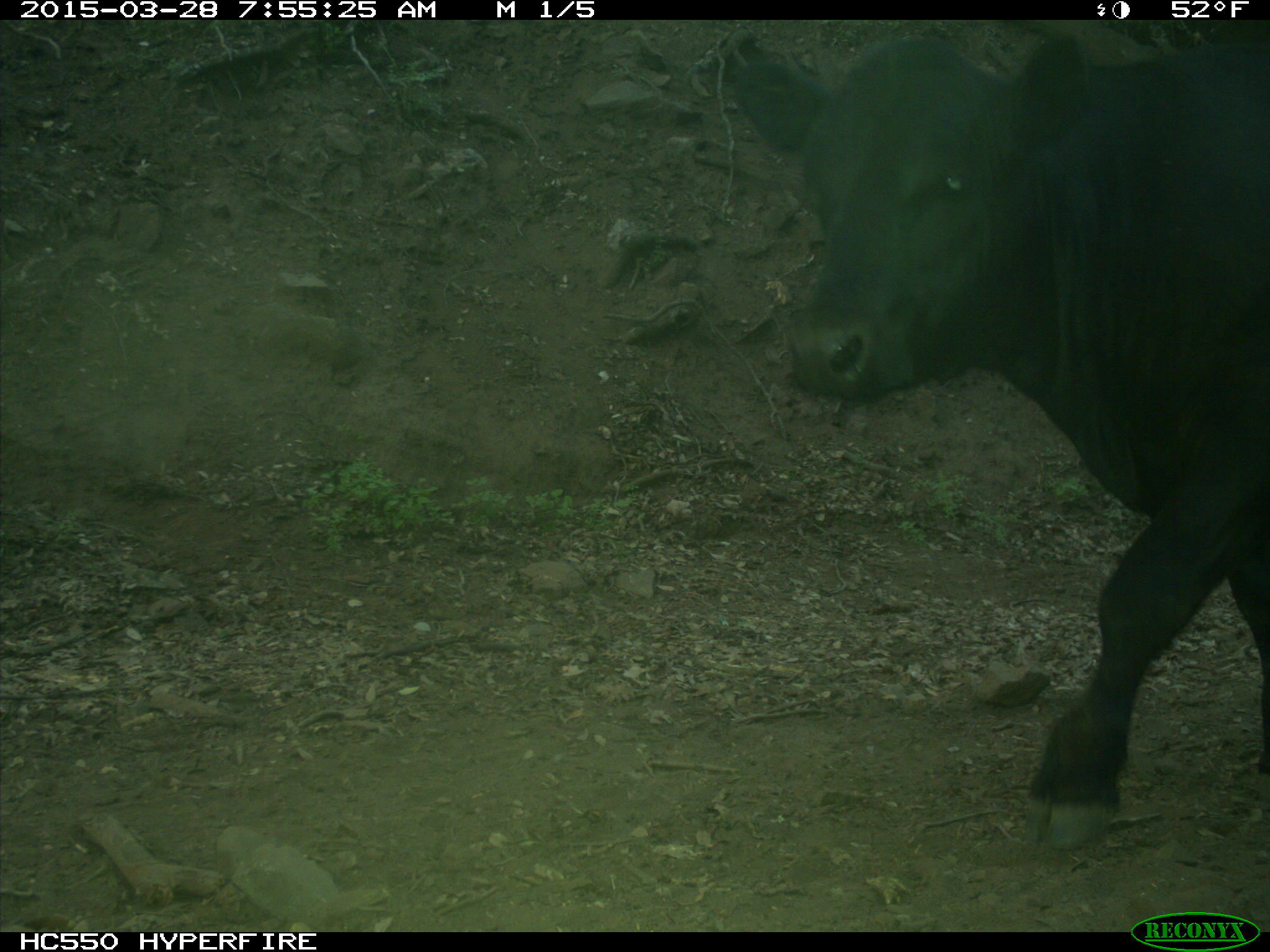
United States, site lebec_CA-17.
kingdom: Animalia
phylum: Chordata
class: Mammalia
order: Artiodactyla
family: Bovidae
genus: Bos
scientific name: Bos taurus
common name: domestic cow